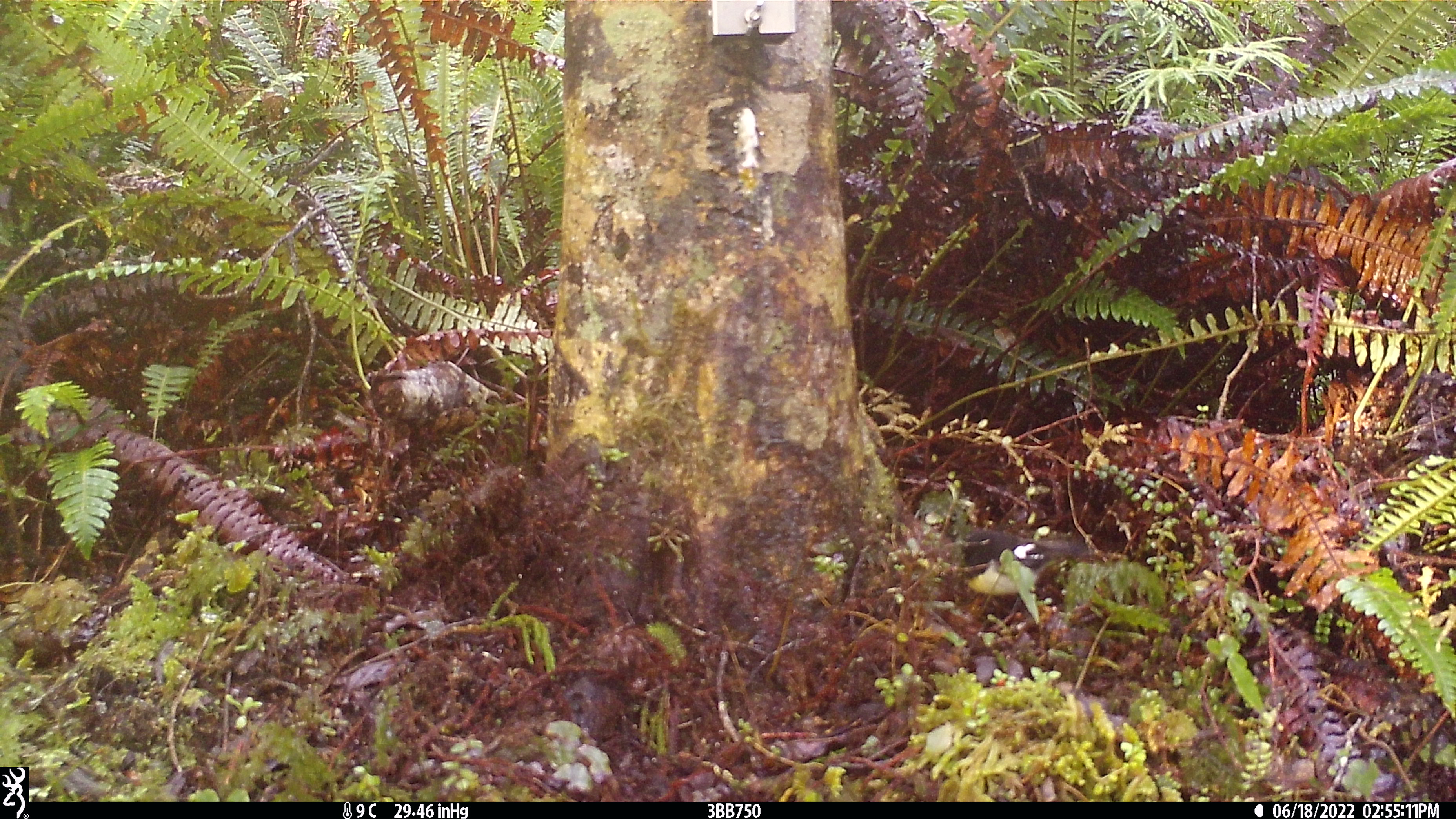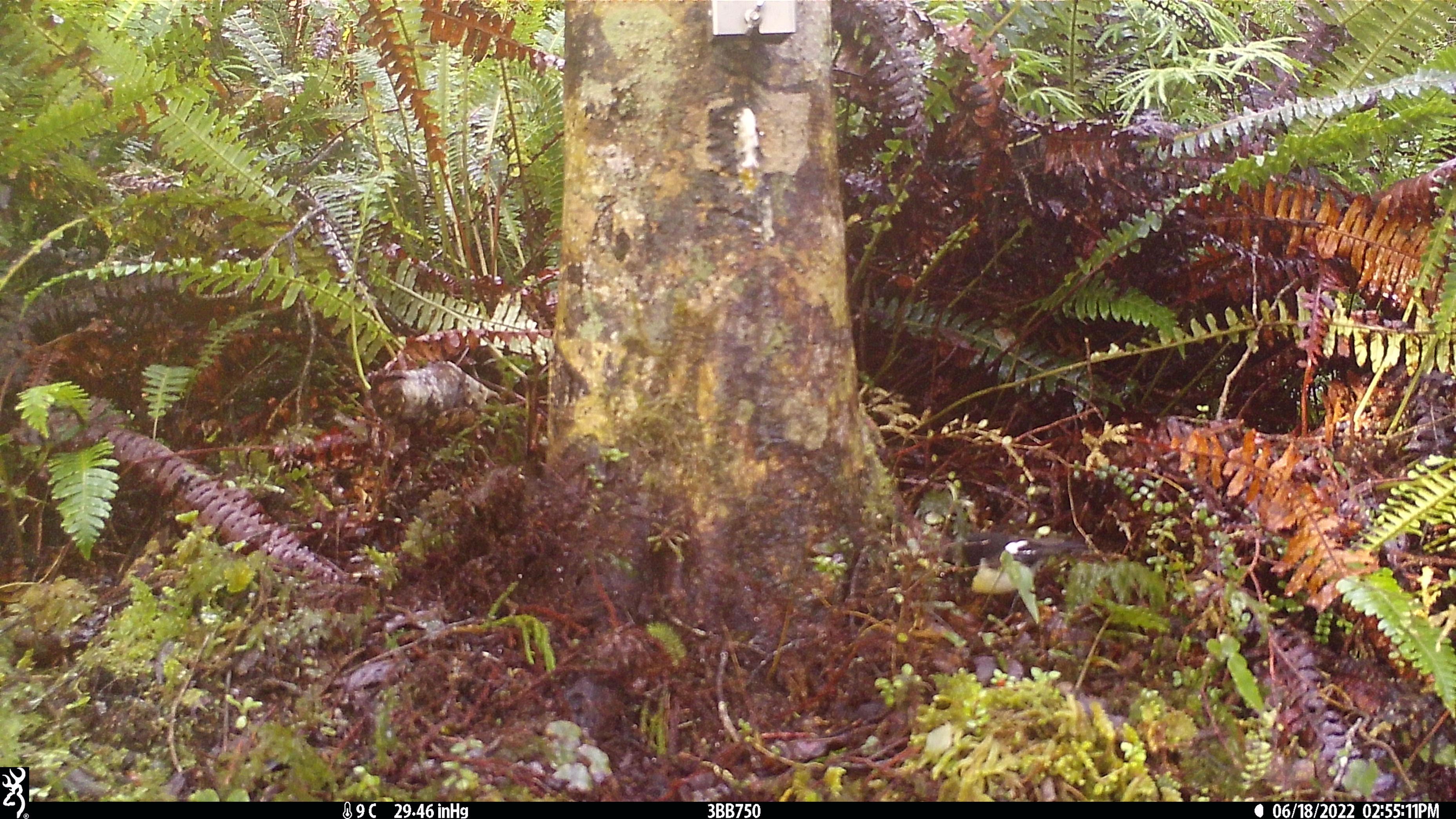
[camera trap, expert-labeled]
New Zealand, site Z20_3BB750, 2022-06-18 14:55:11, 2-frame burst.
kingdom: Animalia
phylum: Chordata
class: Aves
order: Passeriformes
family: Petroicidae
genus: Petroica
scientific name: Petroica macrocephala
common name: tomtit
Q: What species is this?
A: Tomtit (Petroica macrocephala).